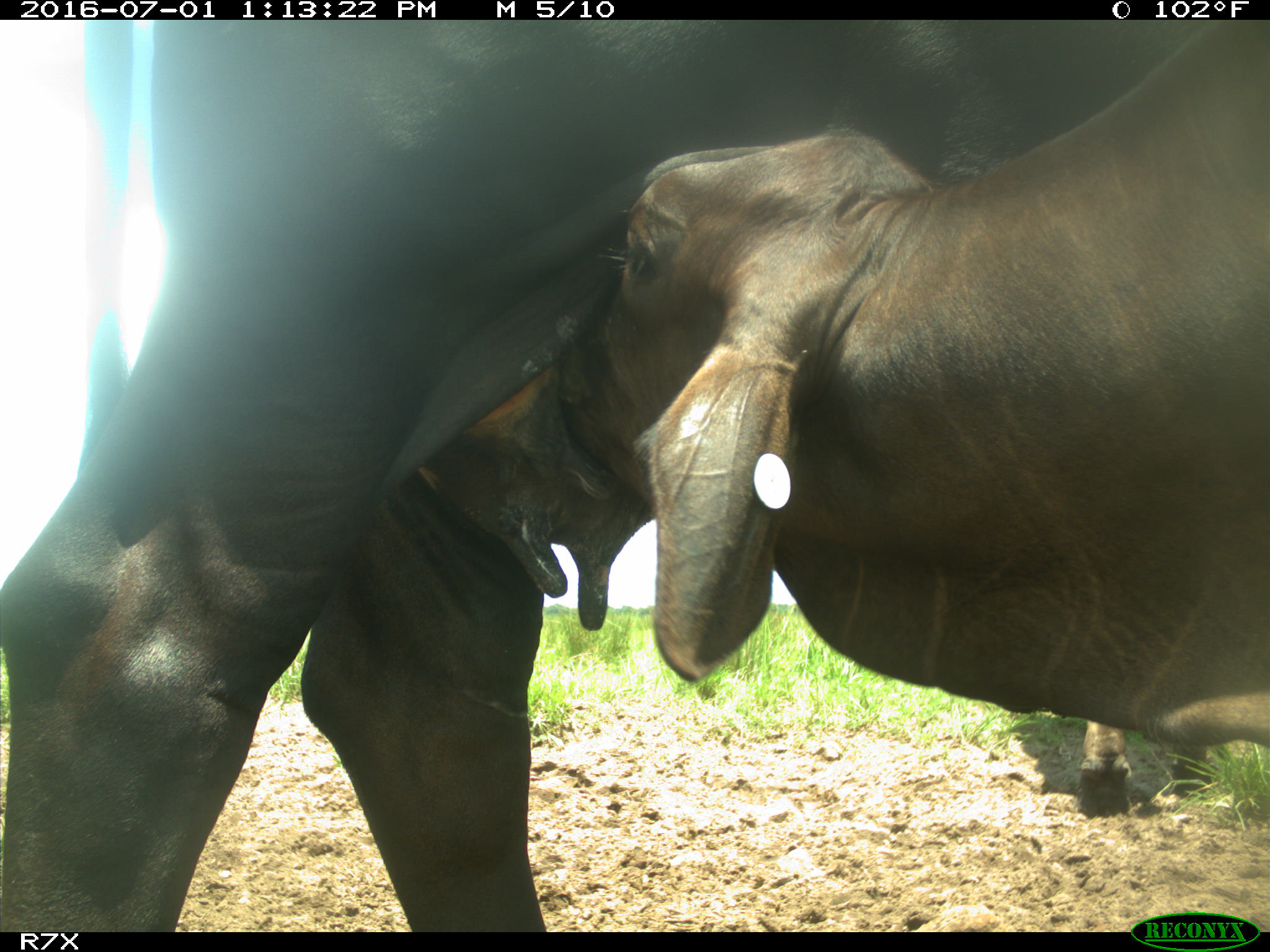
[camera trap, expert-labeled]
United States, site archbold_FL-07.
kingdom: Animalia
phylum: Chordata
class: Mammalia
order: Artiodactyla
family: Bovidae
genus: Bos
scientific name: Bos taurus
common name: domestic cow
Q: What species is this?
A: Bos taurus (domestic cow).